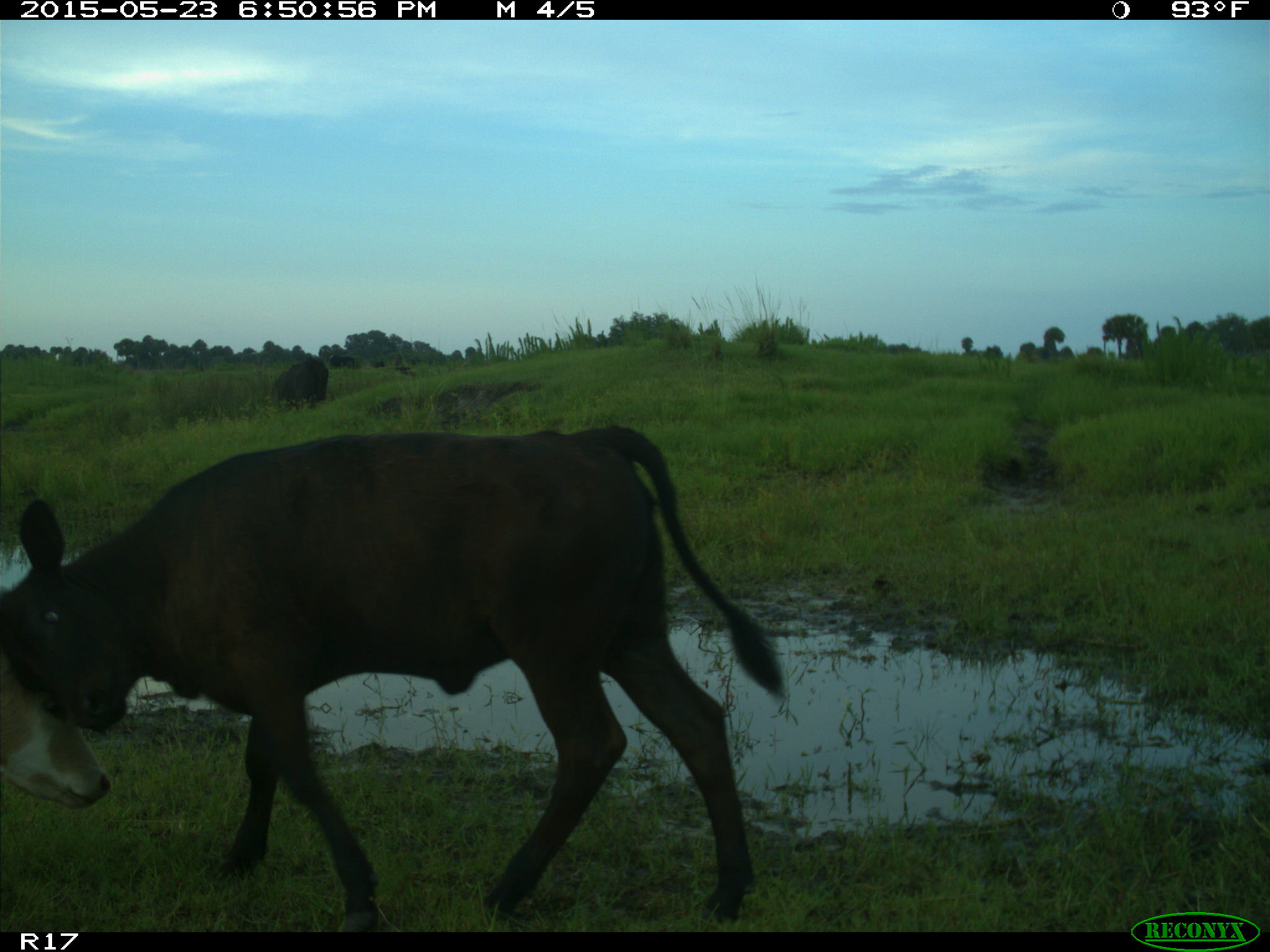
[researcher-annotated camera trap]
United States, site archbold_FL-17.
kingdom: Animalia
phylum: Chordata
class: Mammalia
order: Artiodactyla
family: Bovidae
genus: Bos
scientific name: Bos taurus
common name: domestic cow